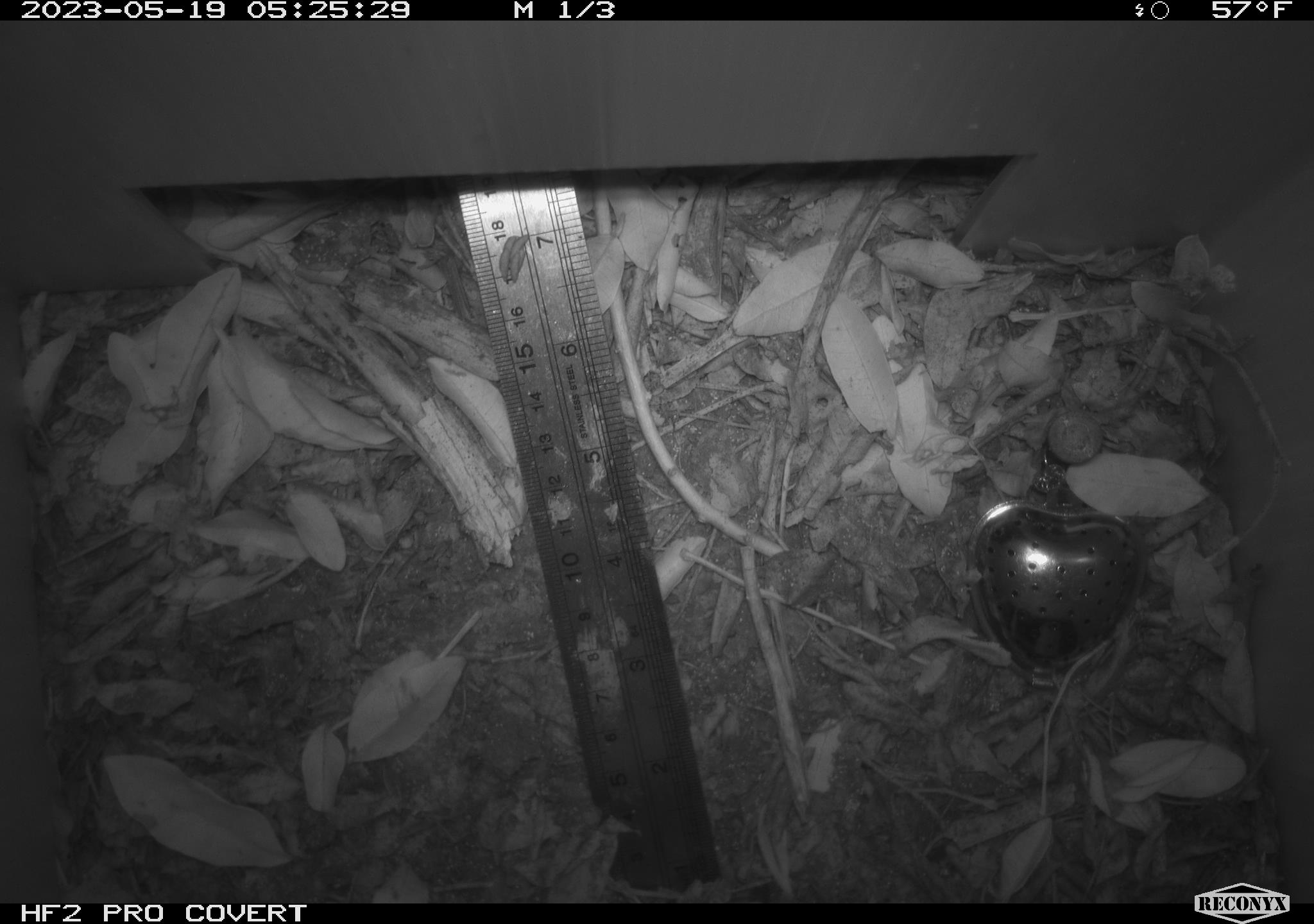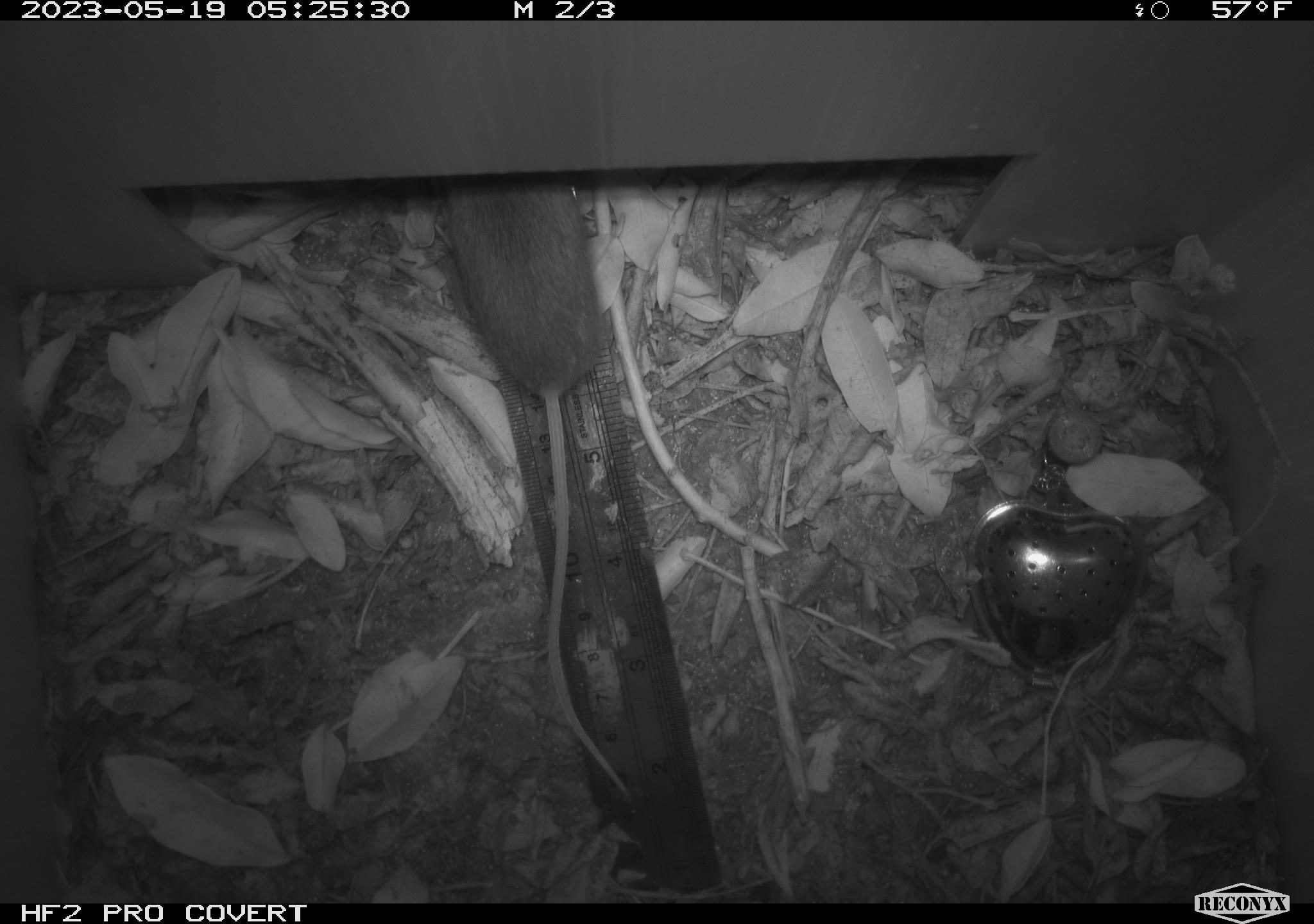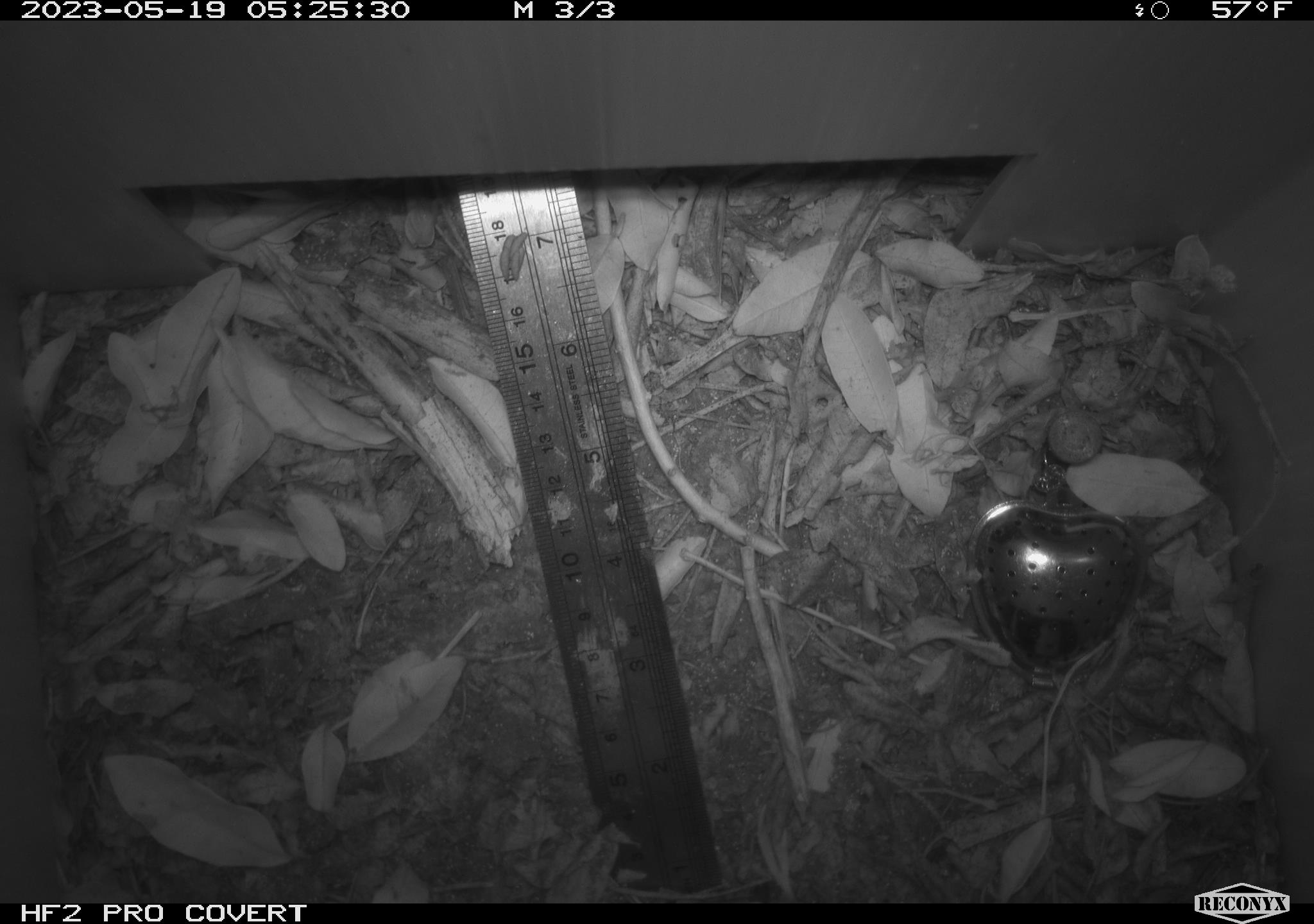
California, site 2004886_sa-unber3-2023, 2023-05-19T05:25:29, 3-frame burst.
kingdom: Animalia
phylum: Chordata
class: Mammalia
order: Rodentia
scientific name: Rodentia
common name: mouse species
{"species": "mouse species (Rodentia)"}